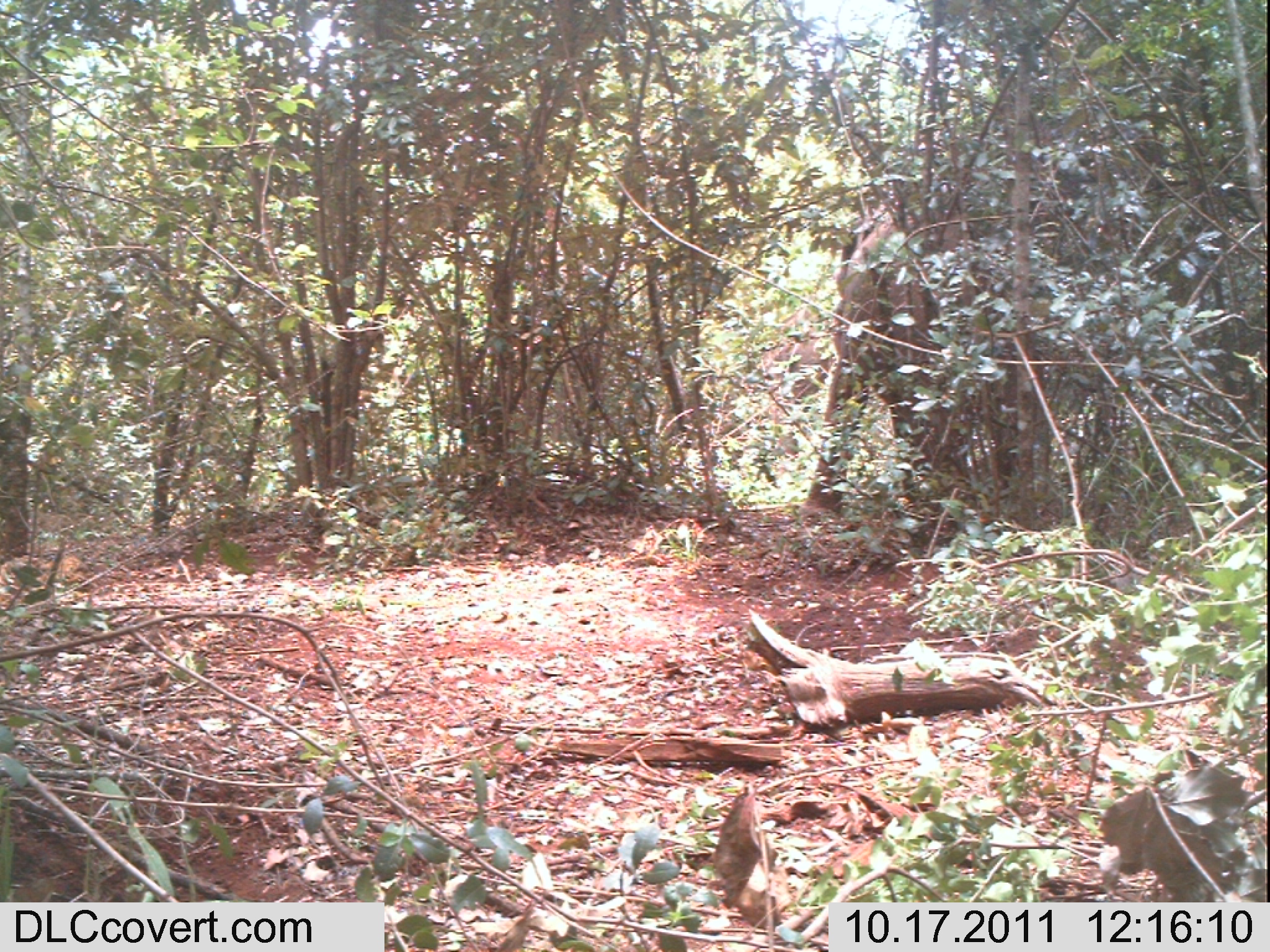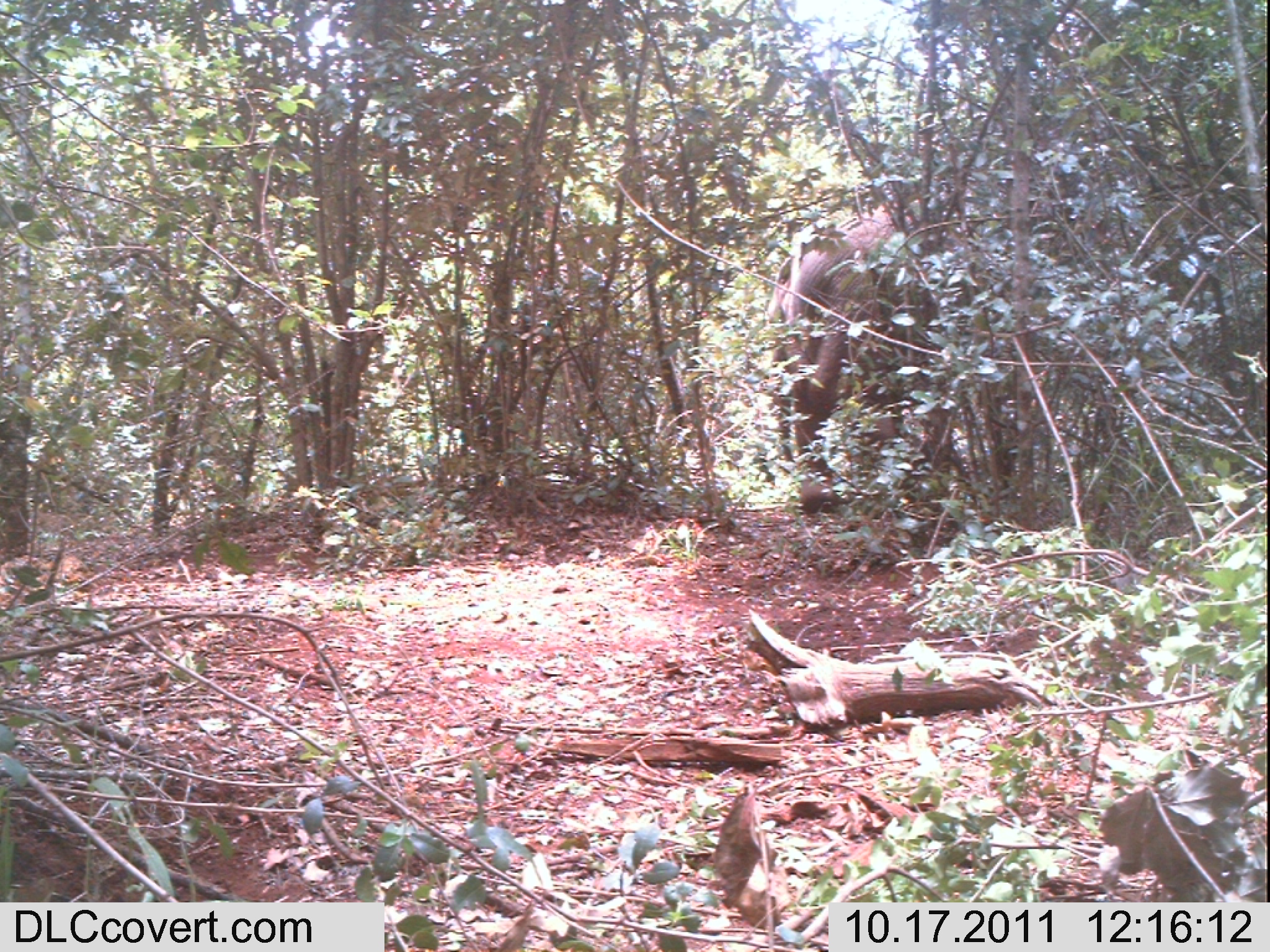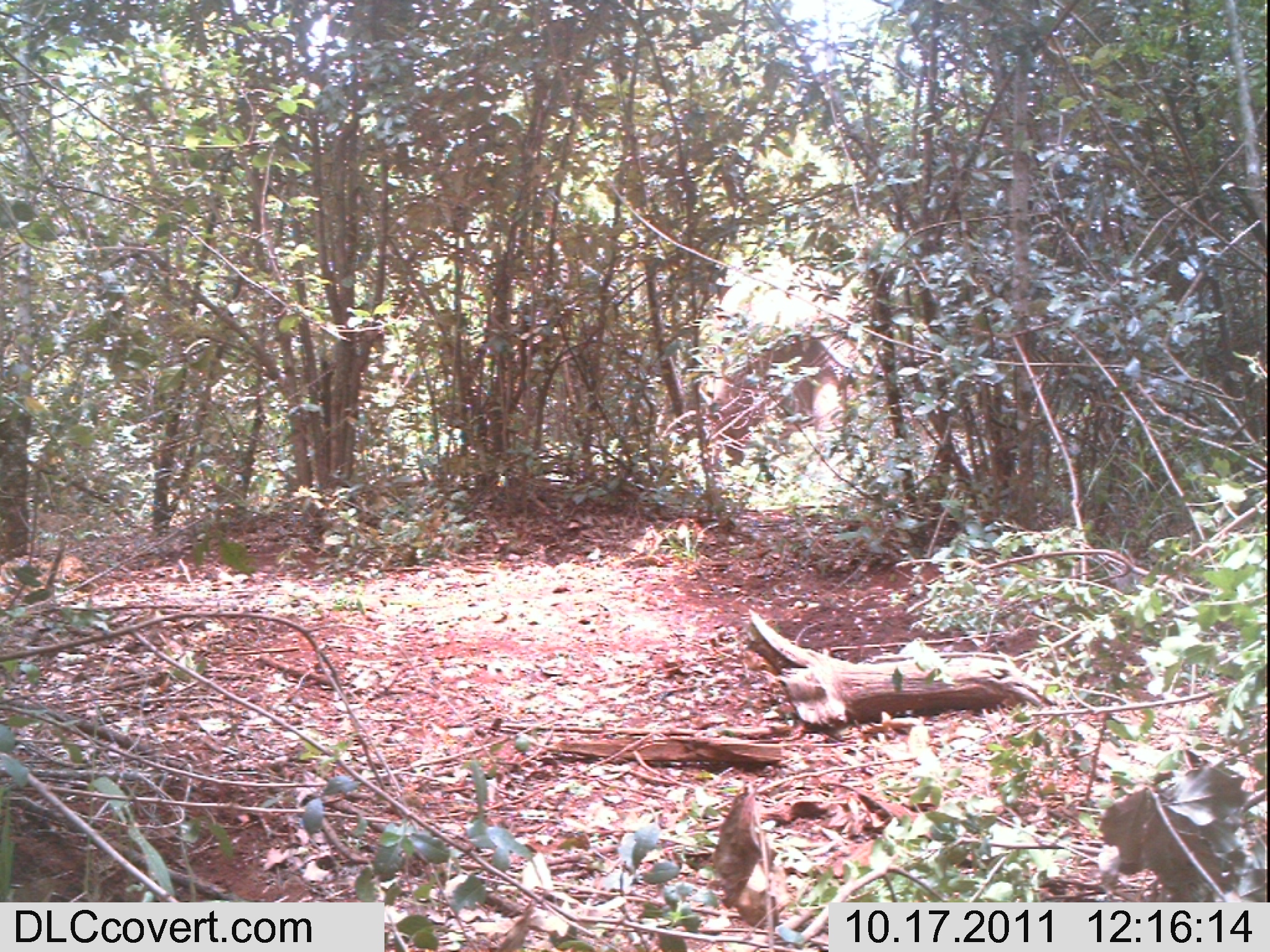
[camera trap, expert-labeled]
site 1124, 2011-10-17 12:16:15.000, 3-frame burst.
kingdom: Animalia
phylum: Chordata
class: Mammalia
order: Proboscidea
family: Elephantidae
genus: Loxodonta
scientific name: Loxodonta africana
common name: african bush elephant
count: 1